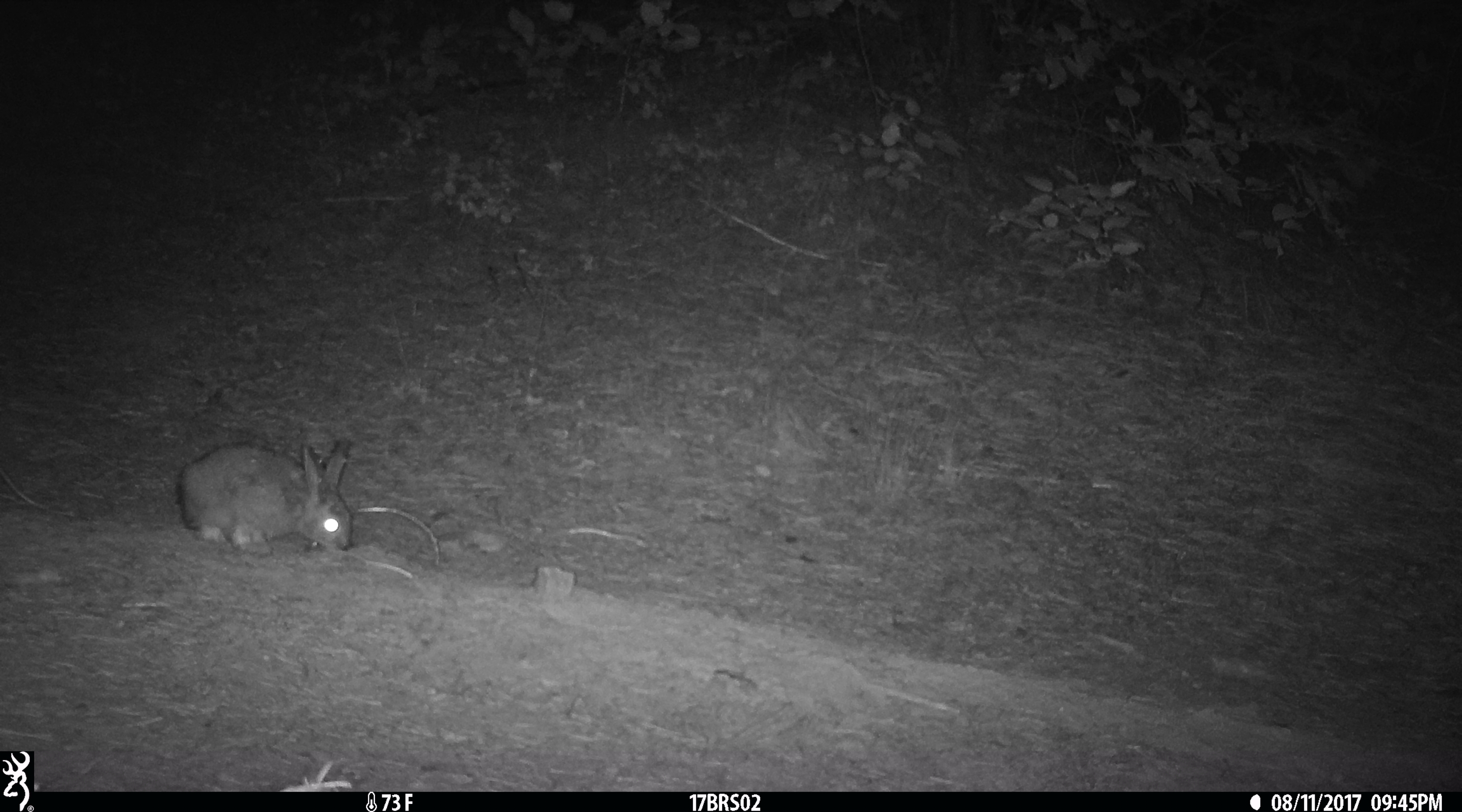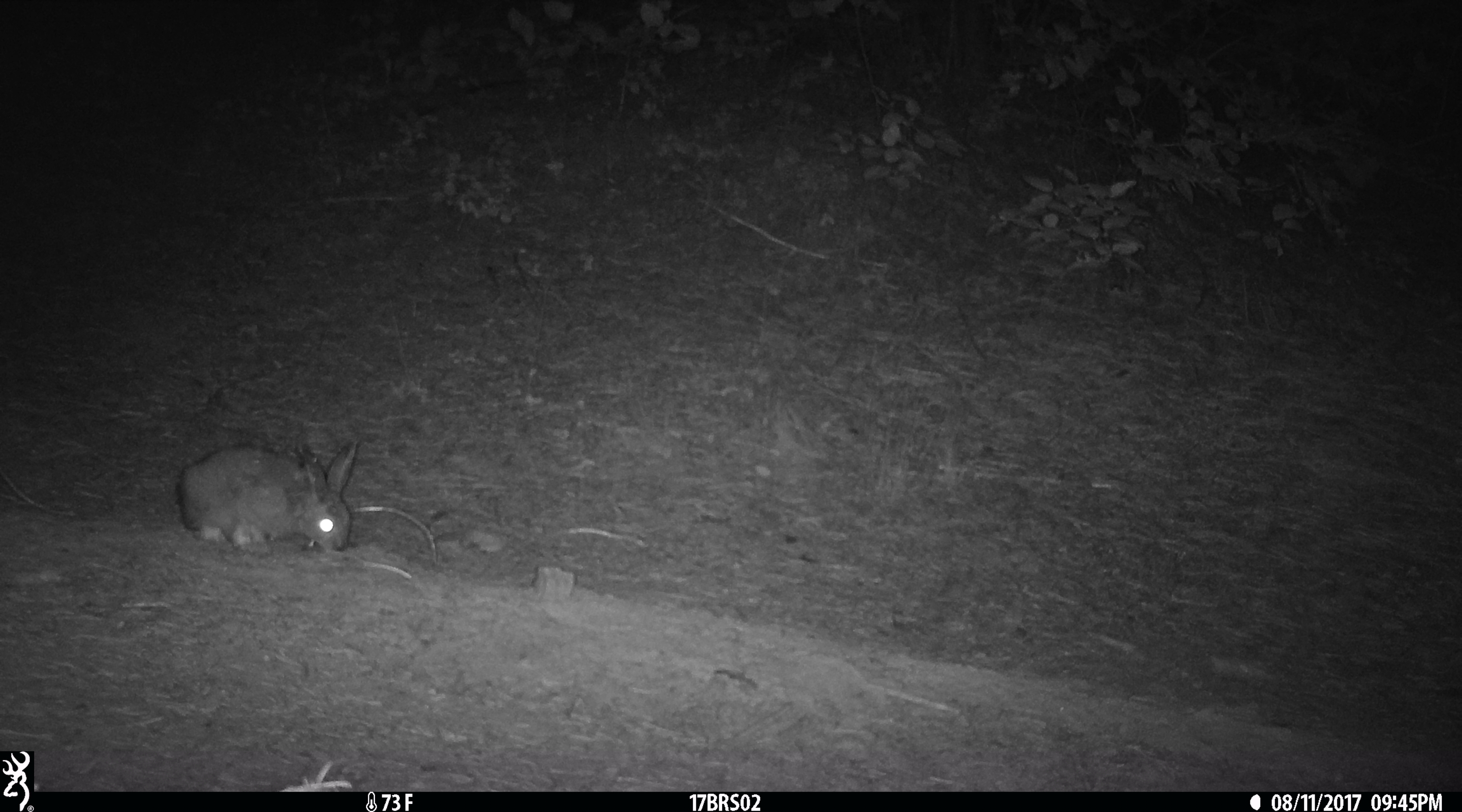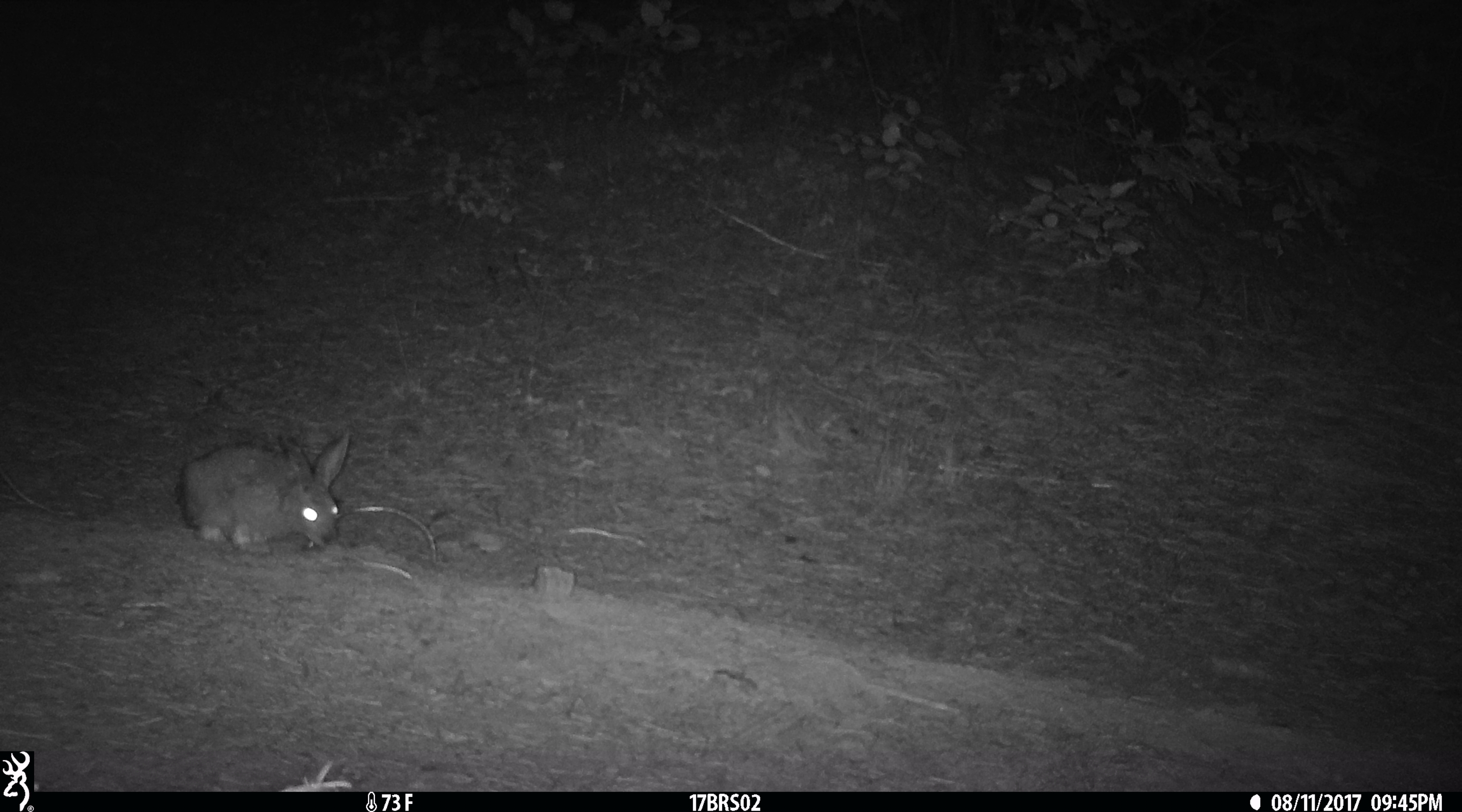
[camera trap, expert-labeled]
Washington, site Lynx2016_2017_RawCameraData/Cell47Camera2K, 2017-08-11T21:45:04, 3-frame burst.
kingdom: Animalia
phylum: Chordata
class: Mammalia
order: Lagomorpha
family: Leporidae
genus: Lepus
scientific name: Lepus americanus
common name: snowshoe hare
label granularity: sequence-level